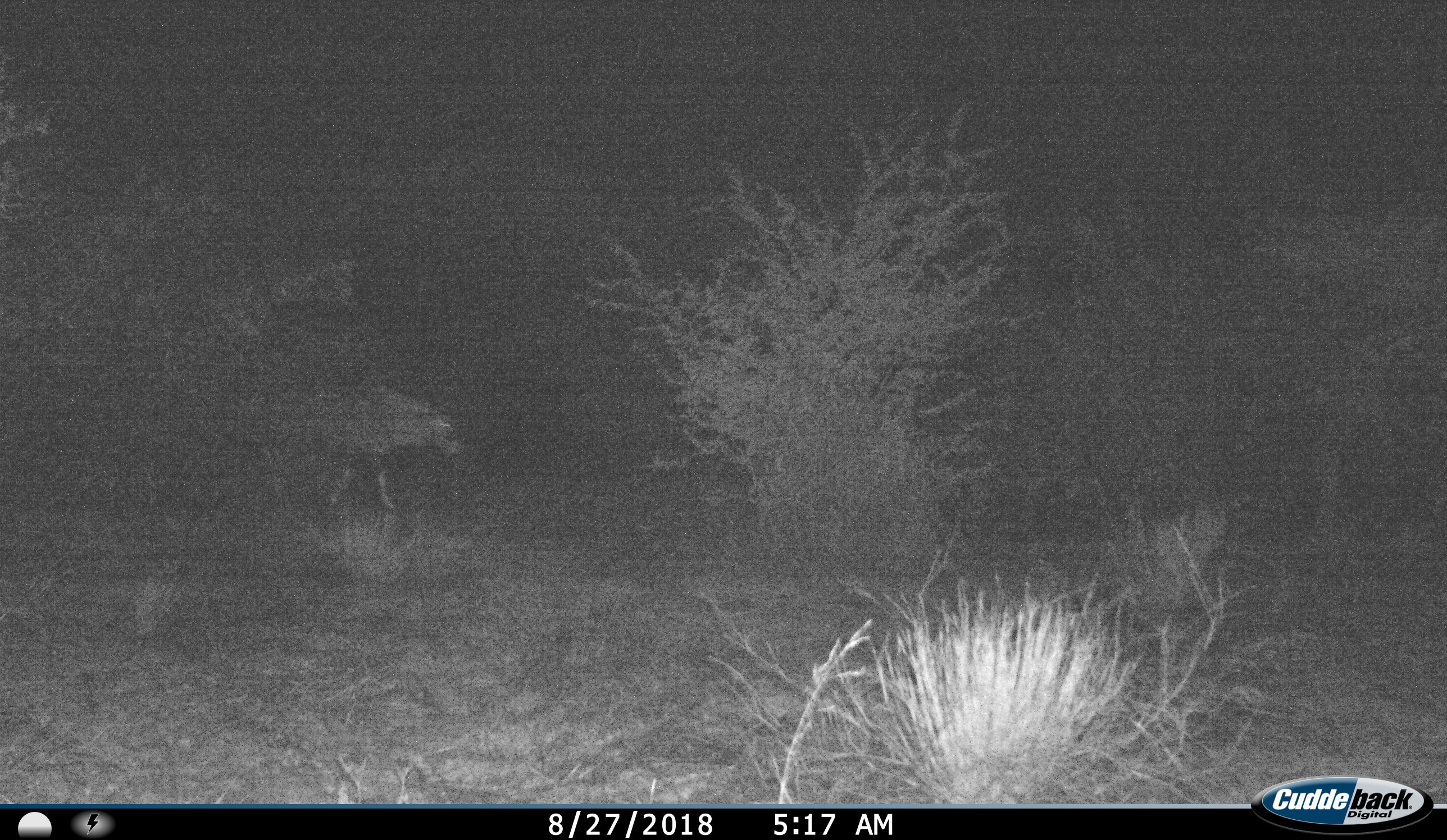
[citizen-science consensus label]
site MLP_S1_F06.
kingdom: Animalia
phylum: Chordata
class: Mammalia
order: Artiodactyla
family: Bovidae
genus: Oryx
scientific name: Oryx gazella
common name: gemsbok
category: oryx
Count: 1.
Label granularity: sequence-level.